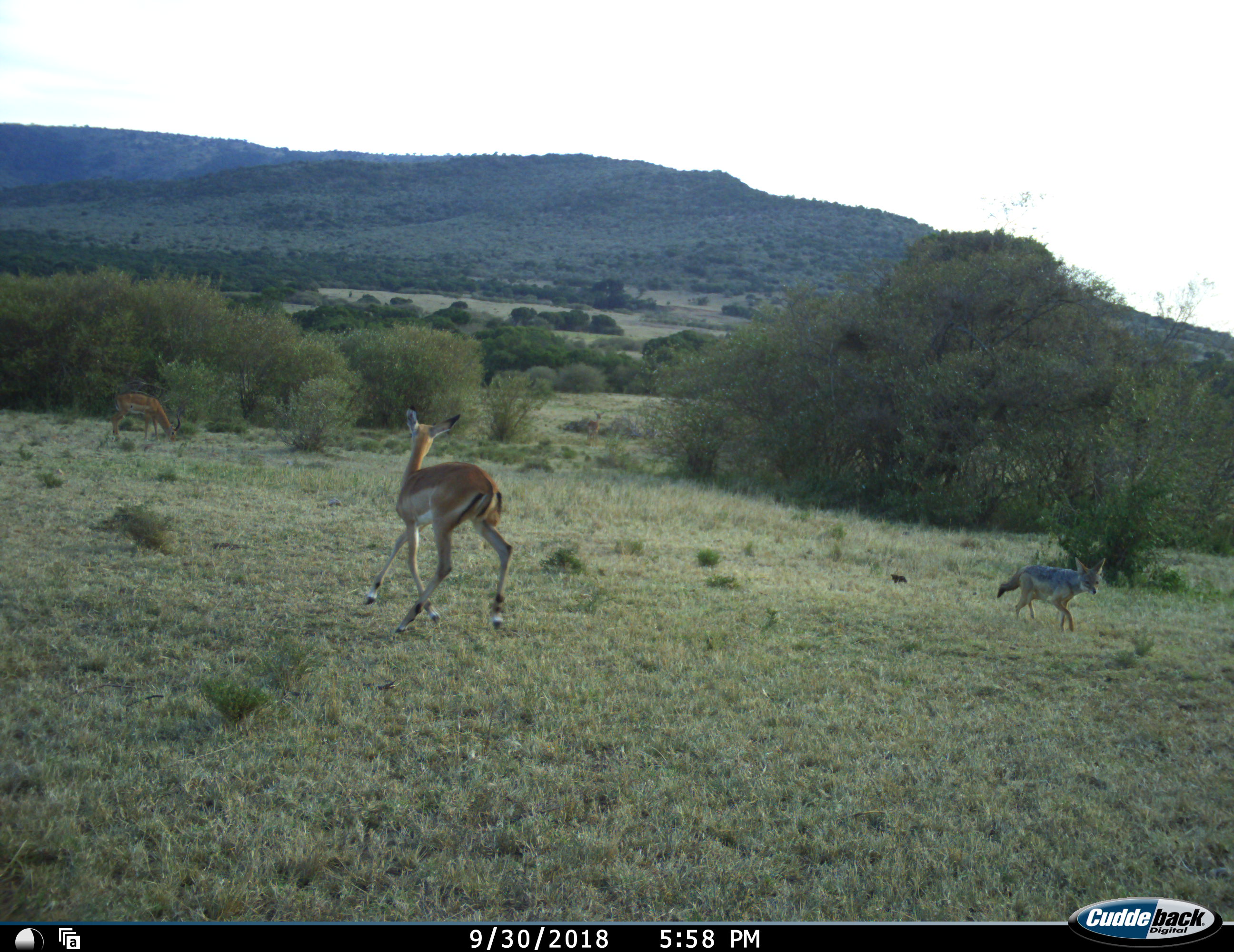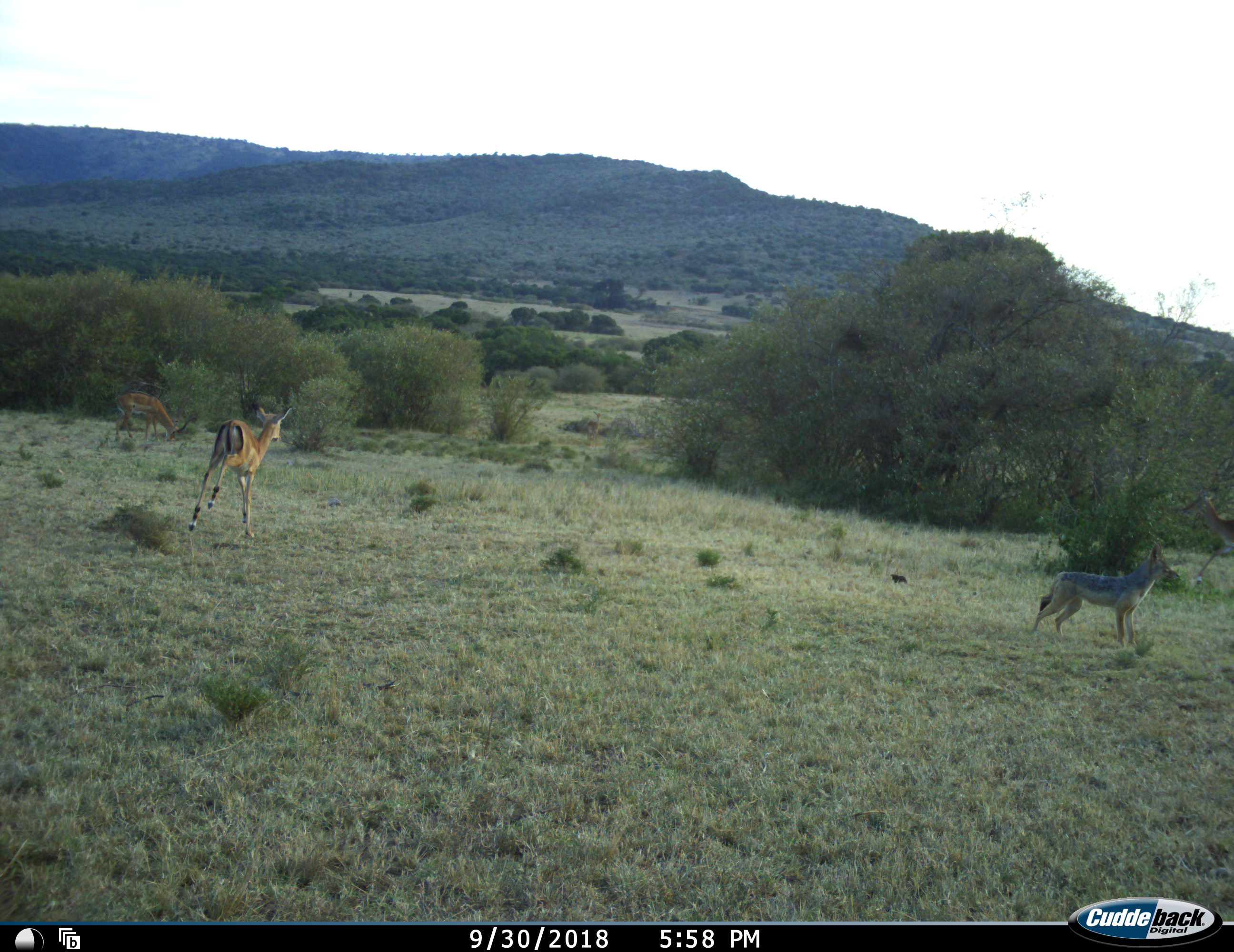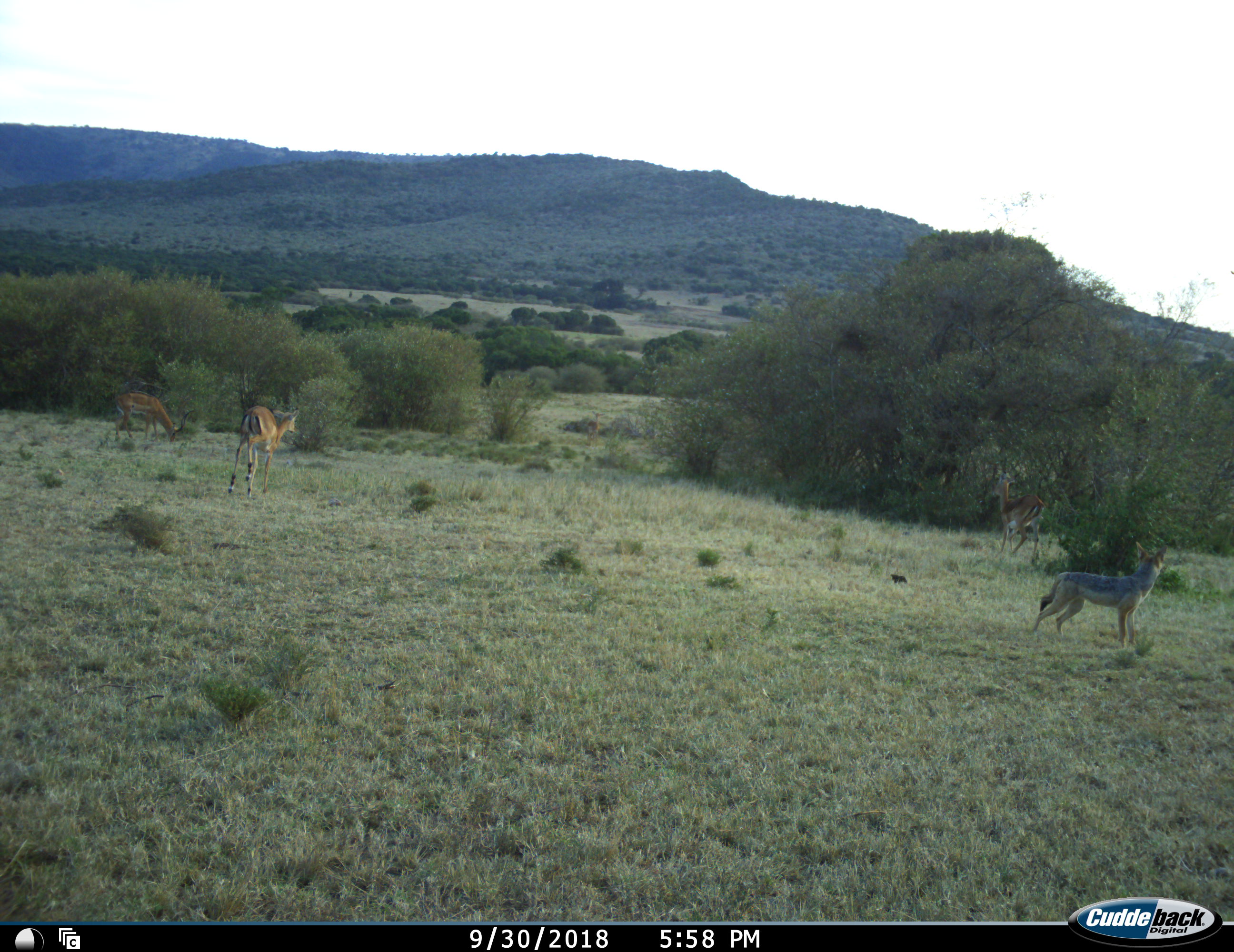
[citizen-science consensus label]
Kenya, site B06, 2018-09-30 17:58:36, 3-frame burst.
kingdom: Animalia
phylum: Chordata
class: Mammalia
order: Artiodactyla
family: Bovidae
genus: Aepyceros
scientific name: Aepyceros melampus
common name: impala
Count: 3.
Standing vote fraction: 20%.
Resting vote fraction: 0%.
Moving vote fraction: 100%.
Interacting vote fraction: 20%.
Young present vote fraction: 0%.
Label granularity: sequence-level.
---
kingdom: Animalia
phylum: Chordata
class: Mammalia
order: Carnivora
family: Canidae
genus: Lupulella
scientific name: Lupulella mesomelas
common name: black-backed jackal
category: jackalblackbacked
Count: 1.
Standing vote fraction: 12%.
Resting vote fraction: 0%.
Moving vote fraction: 100%.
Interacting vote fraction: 0%.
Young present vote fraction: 0%.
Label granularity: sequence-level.